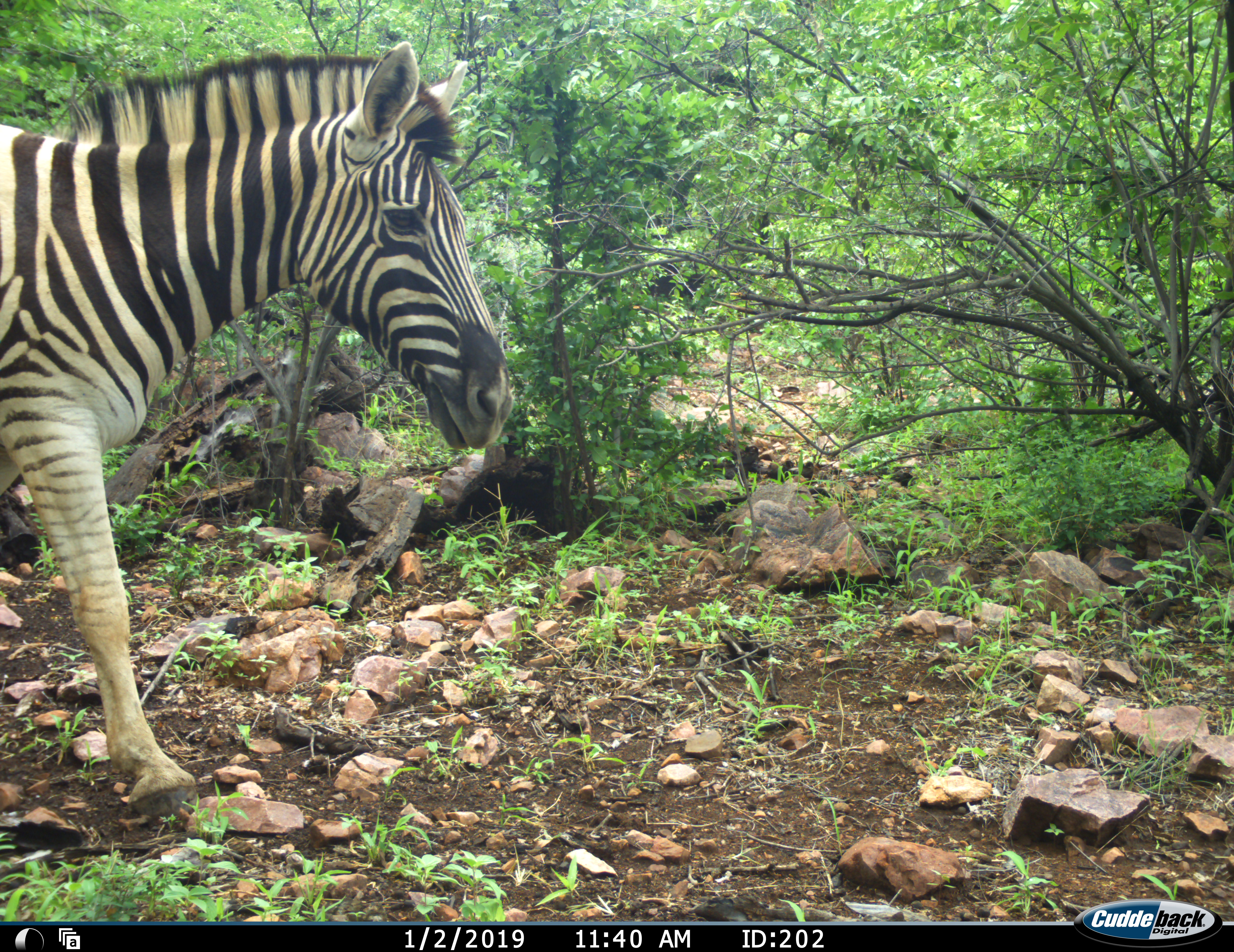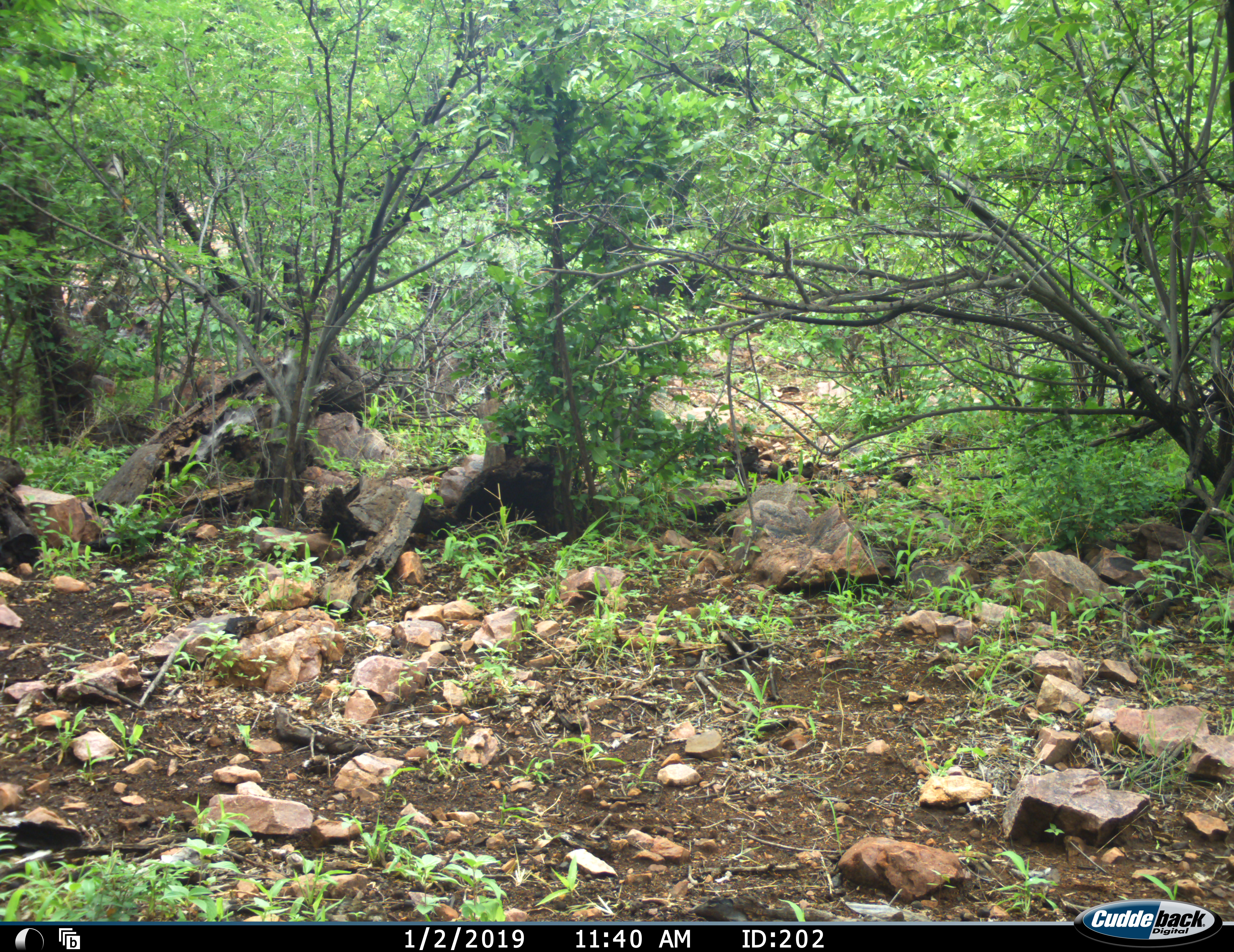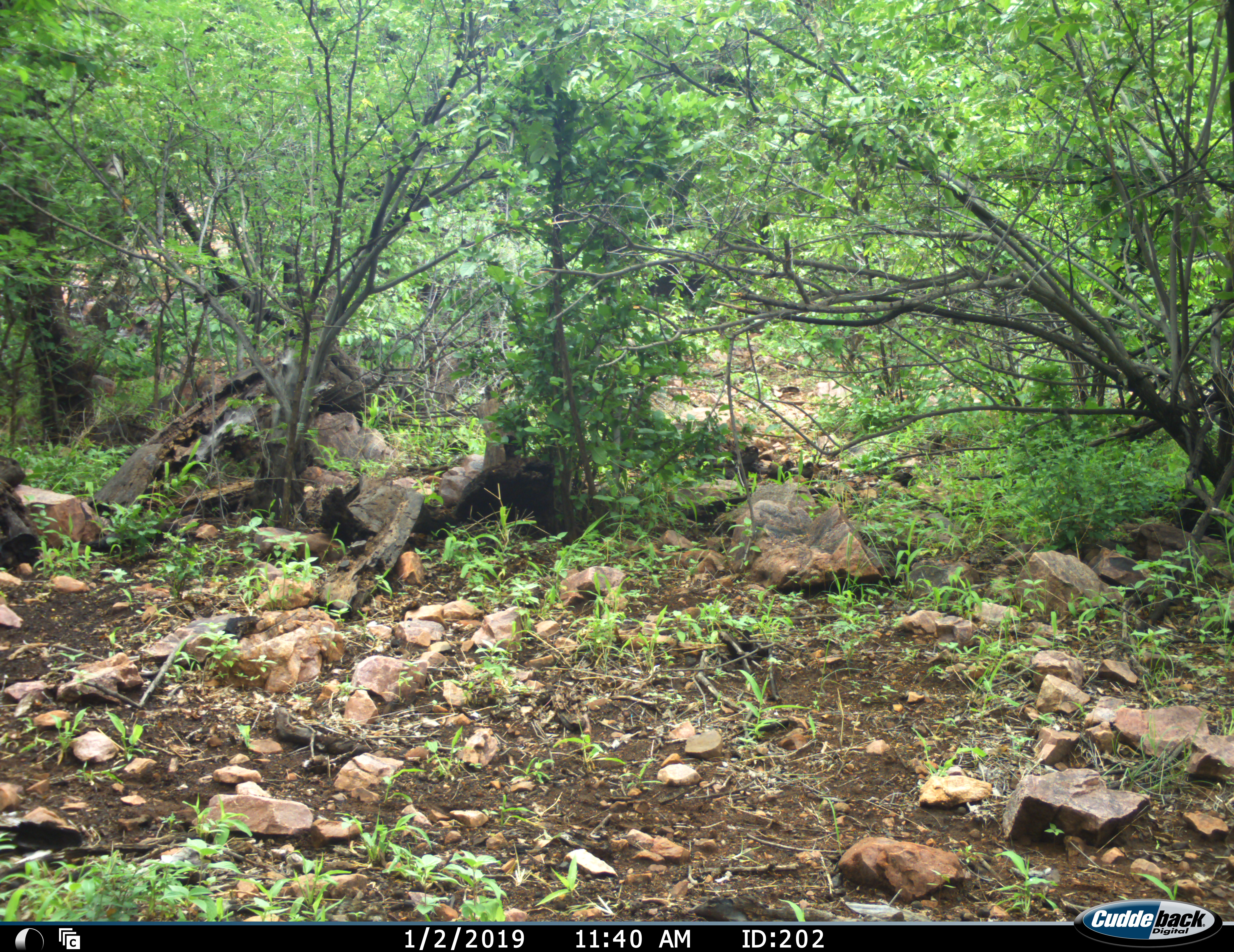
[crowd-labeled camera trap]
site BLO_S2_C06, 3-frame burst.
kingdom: Animalia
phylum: Chordata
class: Mammalia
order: Perissodactyla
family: Equidae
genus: Equus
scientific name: Equus quagga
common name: plains zebra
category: zebraplains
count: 1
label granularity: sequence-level